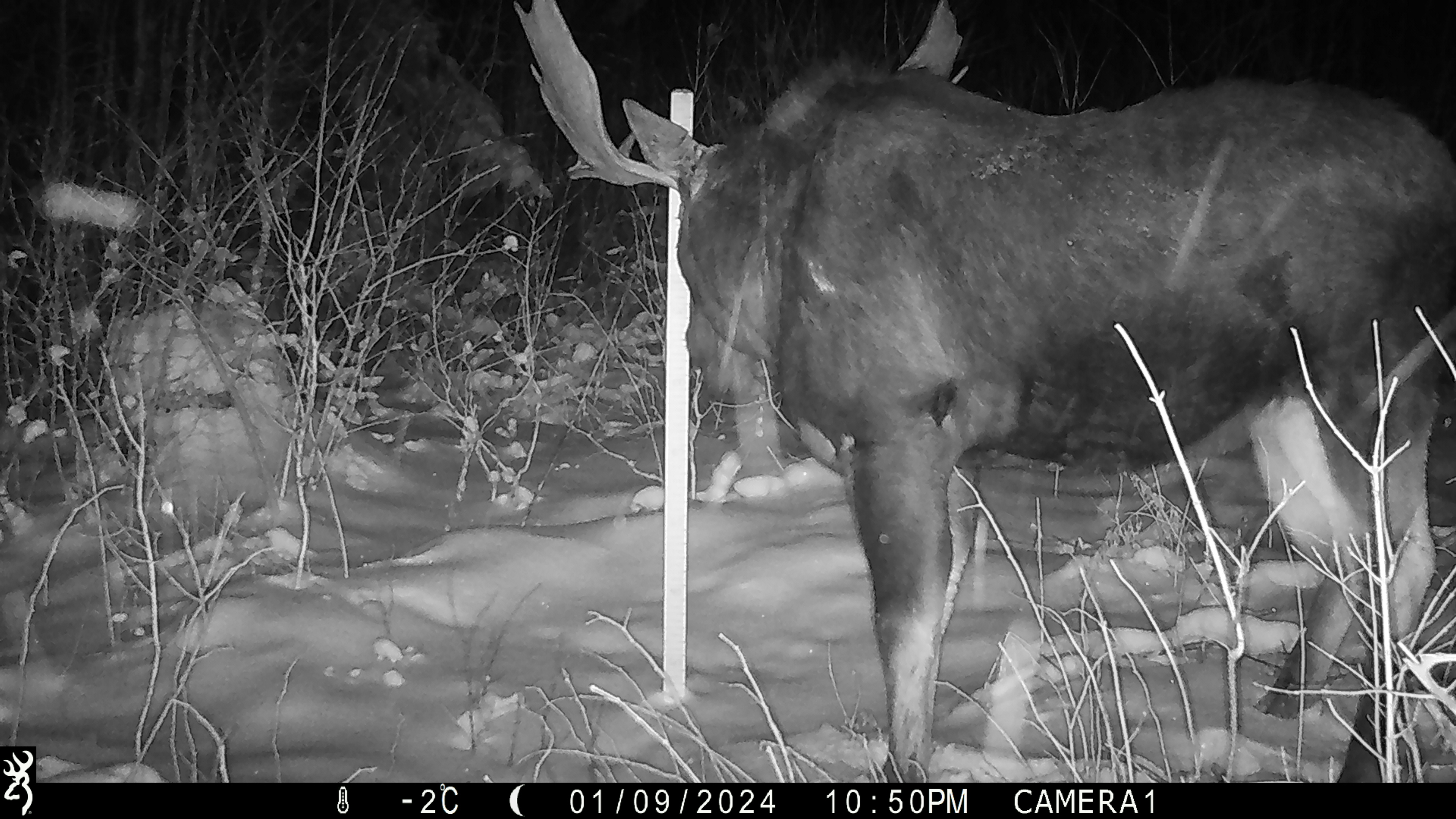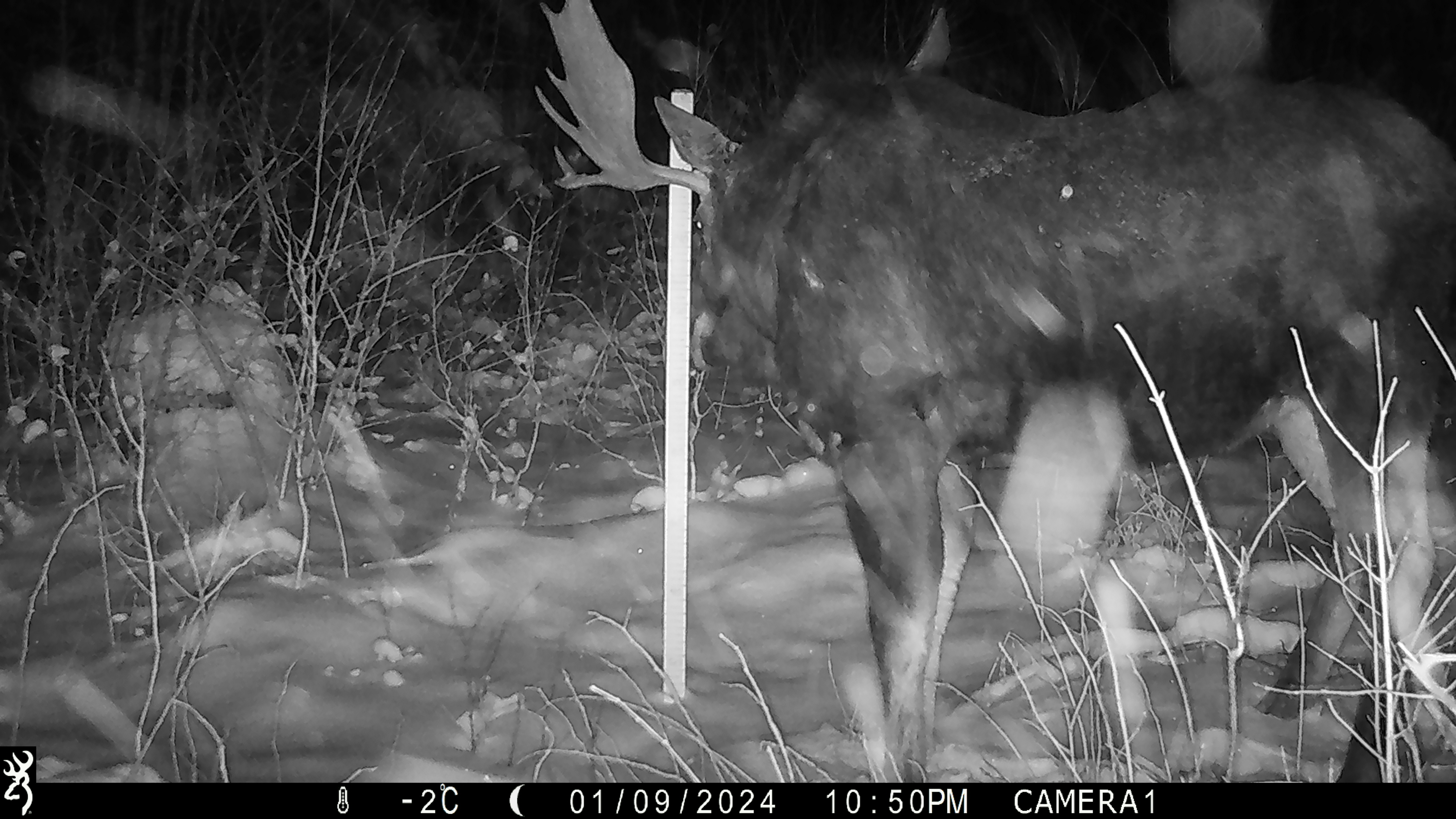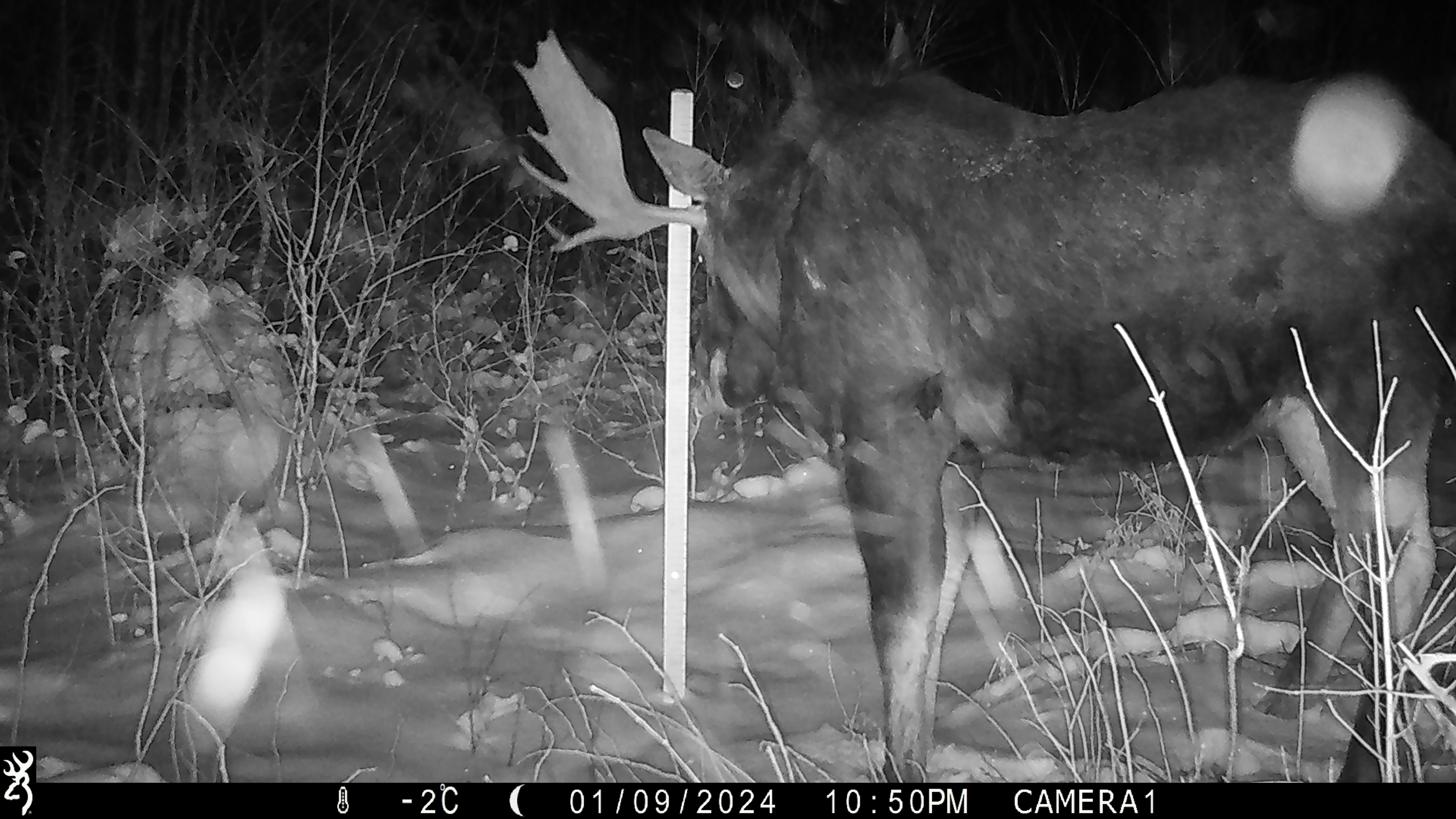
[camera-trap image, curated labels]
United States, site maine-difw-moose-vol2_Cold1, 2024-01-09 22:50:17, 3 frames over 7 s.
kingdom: Animalia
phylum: Chordata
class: Mammalia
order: Artiodactyla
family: Cervidae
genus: Alces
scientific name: Alces alces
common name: moose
Moose (Alces alces).